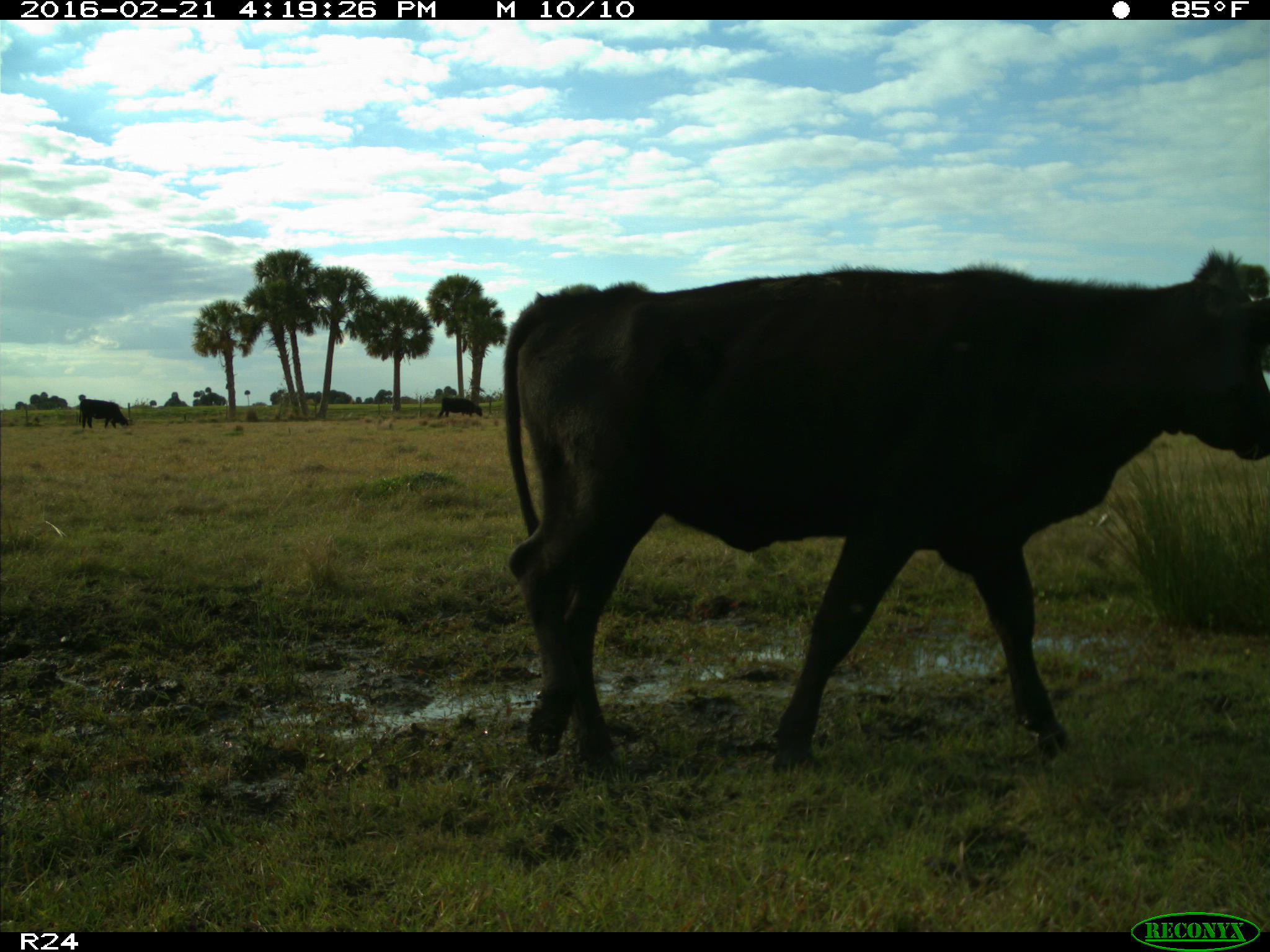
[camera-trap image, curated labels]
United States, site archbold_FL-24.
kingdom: Animalia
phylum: Chordata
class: Mammalia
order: Artiodactyla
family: Bovidae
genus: Bos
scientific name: Bos taurus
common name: domestic cow